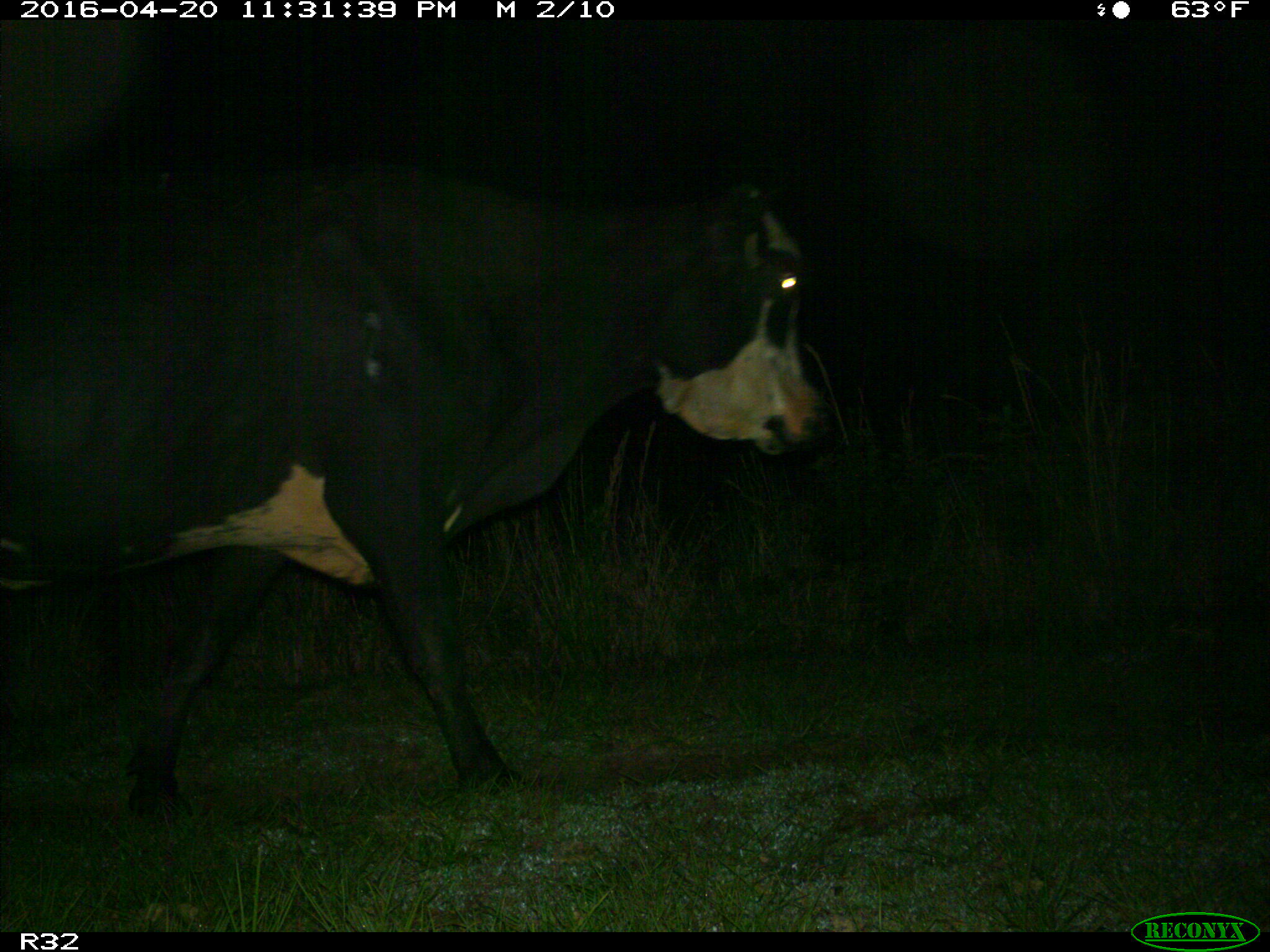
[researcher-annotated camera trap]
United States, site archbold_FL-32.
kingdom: Animalia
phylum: Chordata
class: Mammalia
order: Artiodactyla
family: Bovidae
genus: Bos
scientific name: Bos taurus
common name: domestic cow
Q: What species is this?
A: Bos taurus (domestic cow).